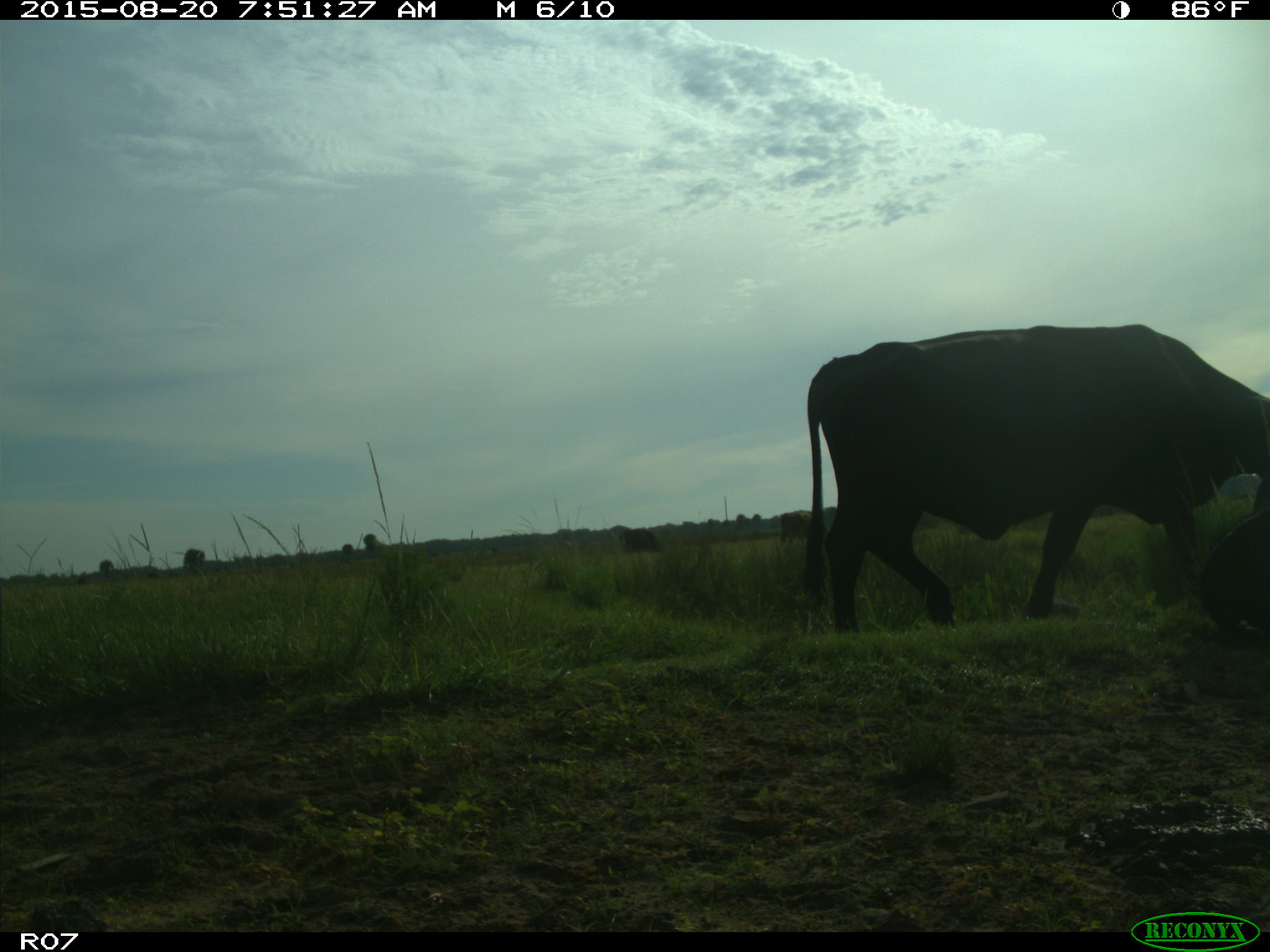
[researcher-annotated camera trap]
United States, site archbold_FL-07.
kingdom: Animalia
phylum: Chordata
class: Mammalia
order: Artiodactyla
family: Bovidae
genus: Bos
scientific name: Bos taurus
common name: domestic cow